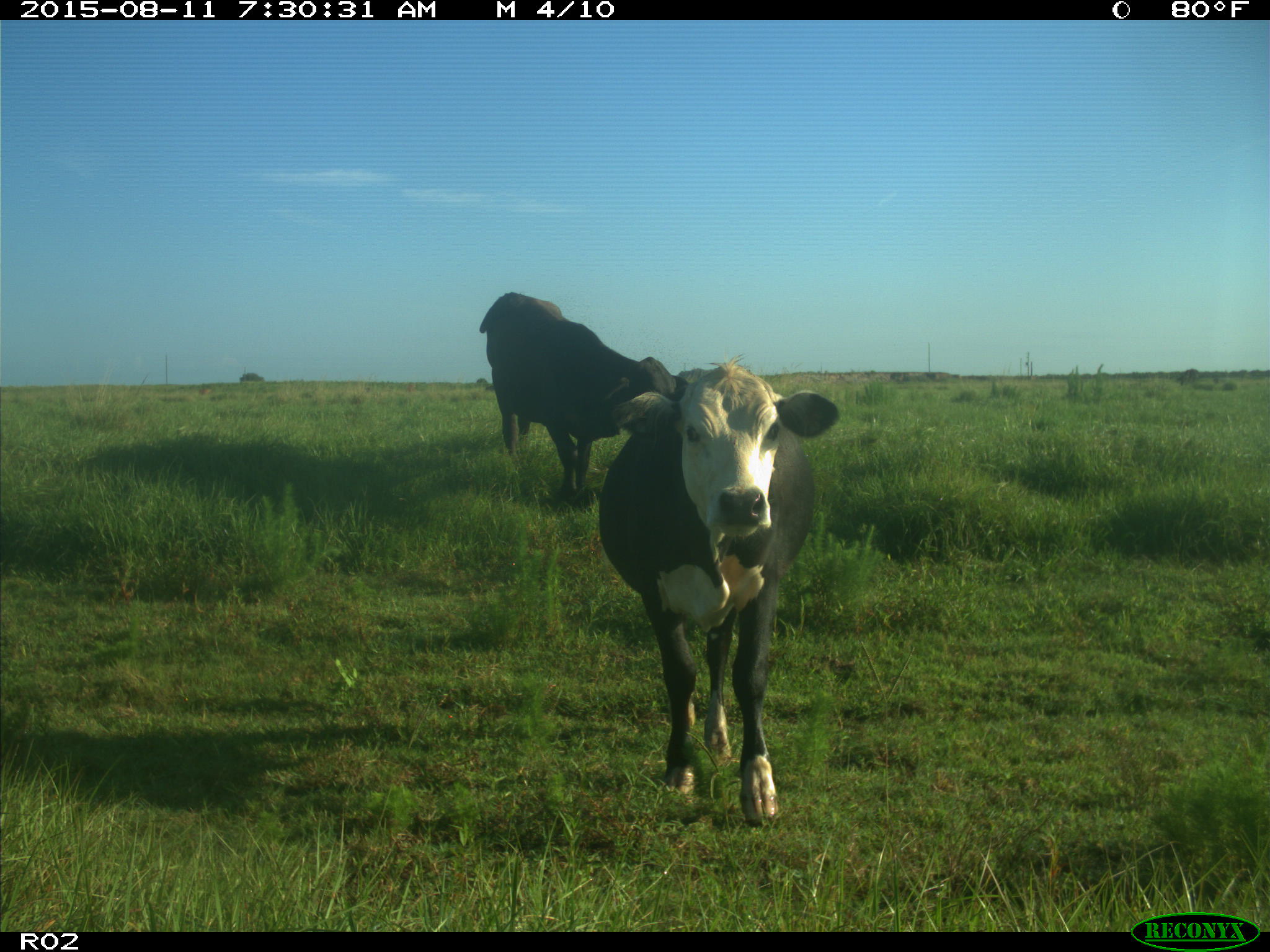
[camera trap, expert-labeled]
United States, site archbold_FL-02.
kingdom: Animalia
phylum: Chordata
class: Mammalia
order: Artiodactyla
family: Bovidae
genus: Bos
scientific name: Bos taurus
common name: domestic cow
Bos taurus (domestic cow).